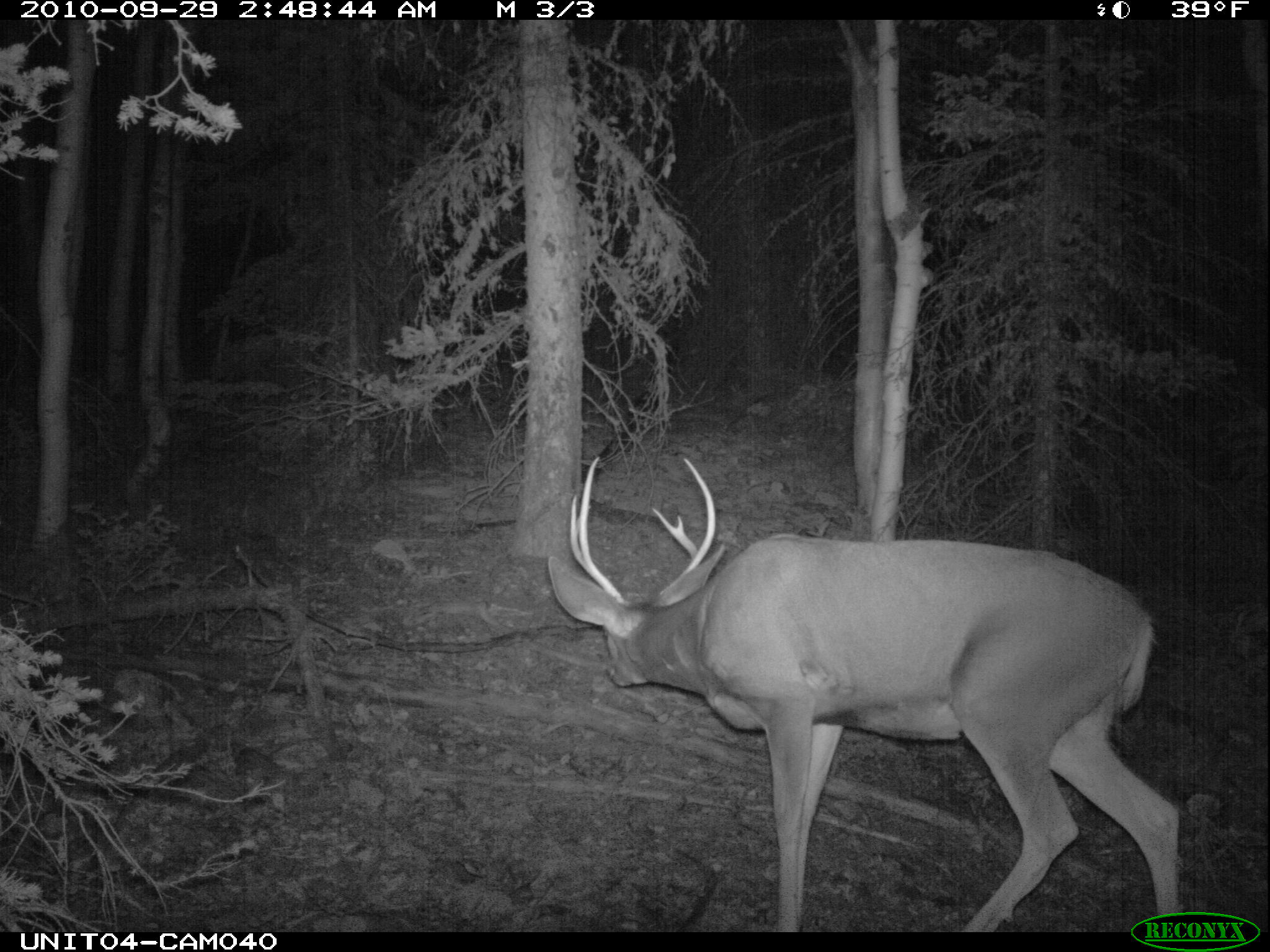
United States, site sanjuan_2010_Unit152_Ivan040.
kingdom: Animalia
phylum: Chordata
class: Mammalia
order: Artiodactyla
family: Cervidae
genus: Odocoileus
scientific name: Odocoileus hemionus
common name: mule deer